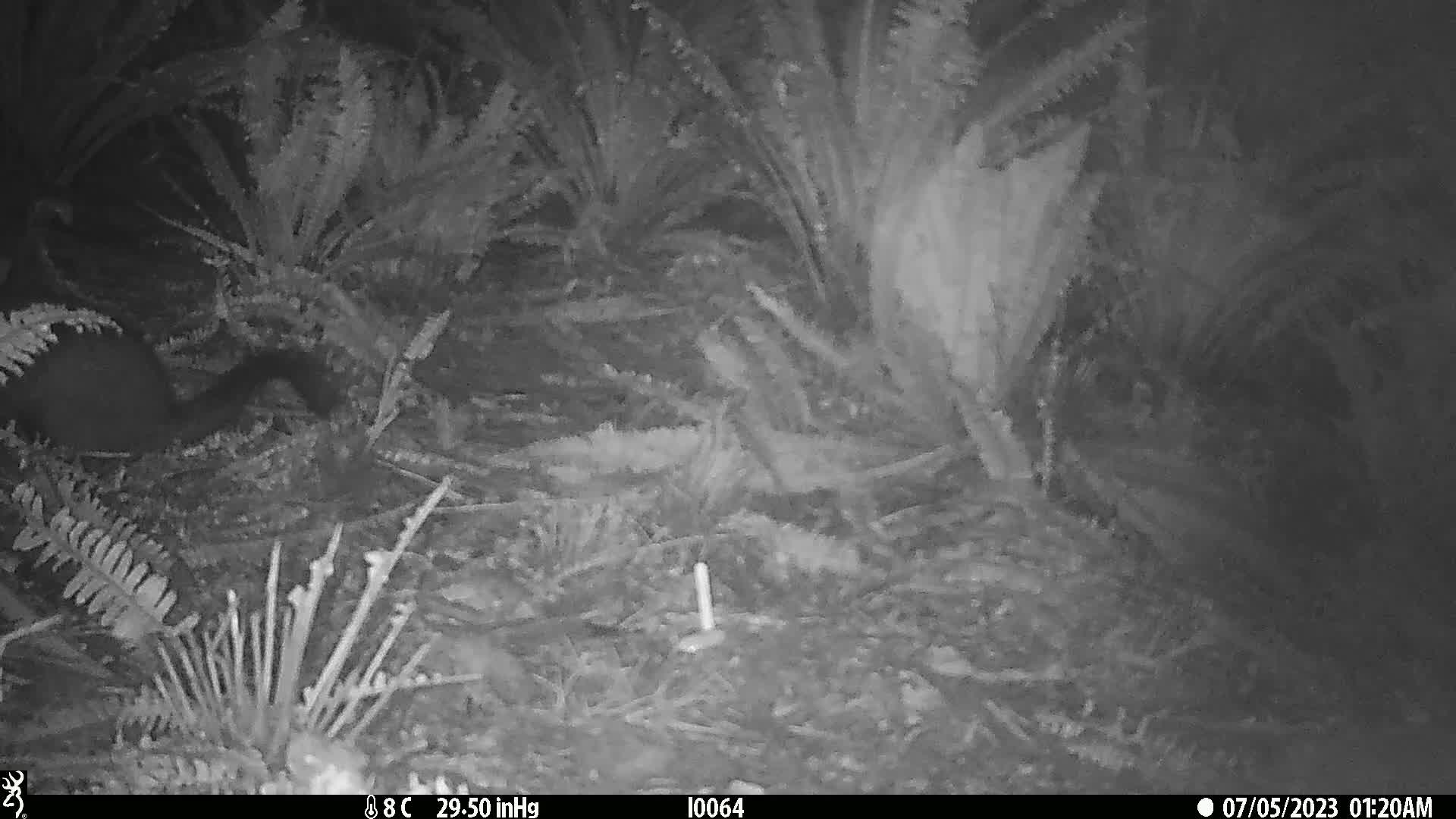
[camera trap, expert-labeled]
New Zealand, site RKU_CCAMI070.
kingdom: Animalia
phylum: Chordata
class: Mammalia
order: Diprotodontia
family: Phalangeridae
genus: Trichosurus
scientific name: Trichosurus vulpecula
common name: common brushtail possum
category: possum